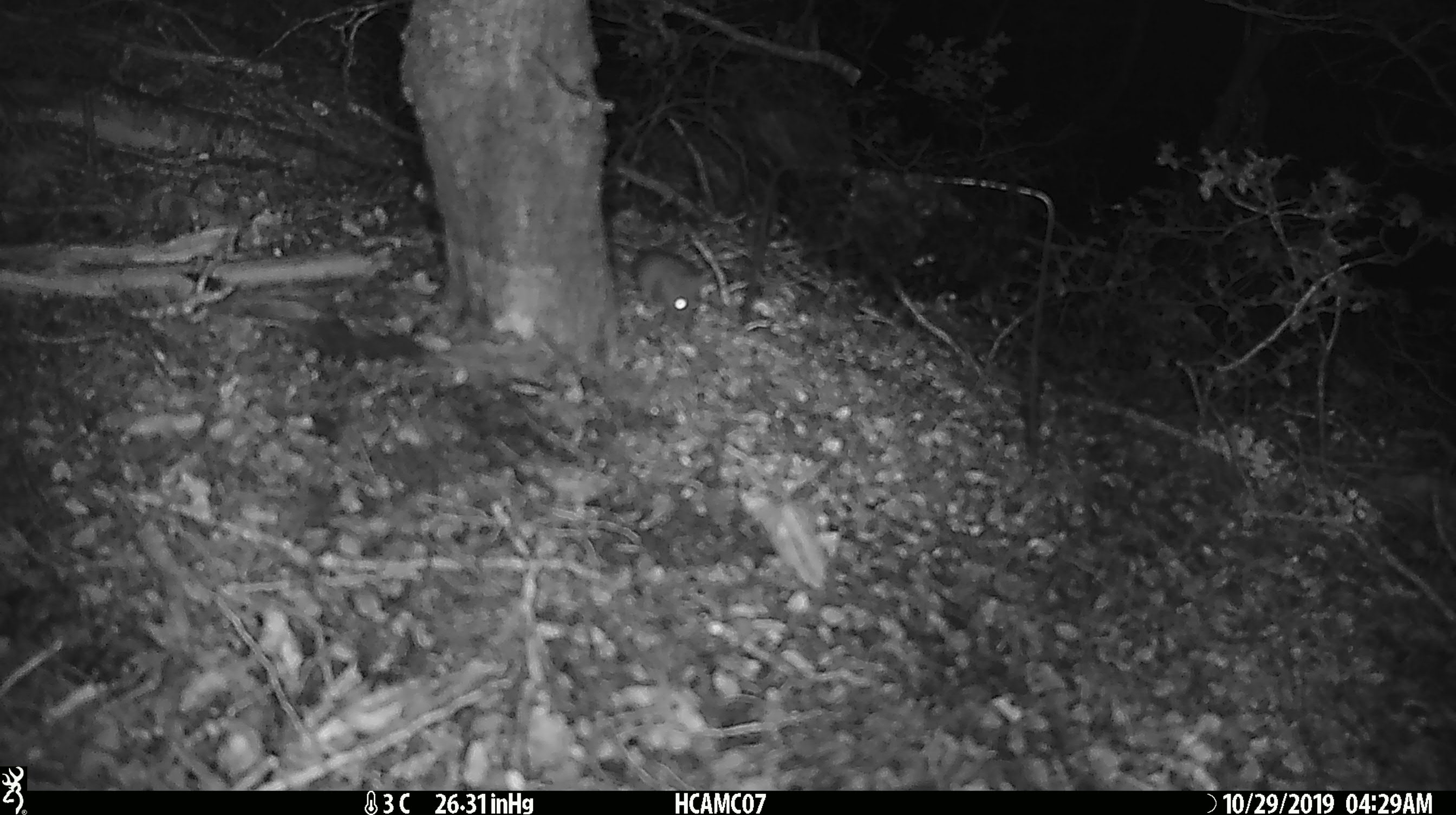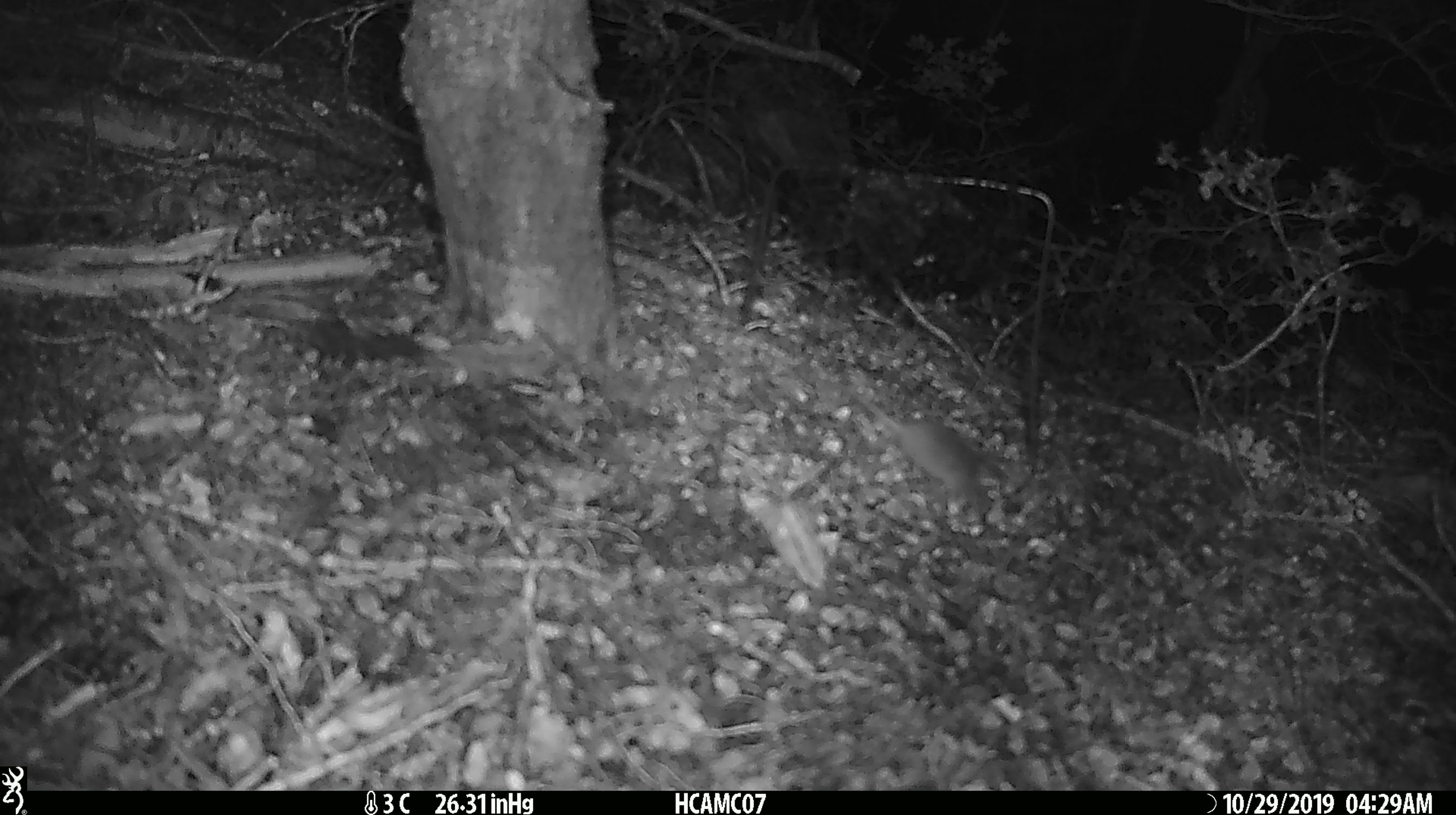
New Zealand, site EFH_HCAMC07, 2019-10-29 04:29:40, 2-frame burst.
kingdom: Animalia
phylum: Chordata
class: Mammalia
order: Rodentia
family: Muridae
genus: Mus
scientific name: Mus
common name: mouse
Mouse (Mus).